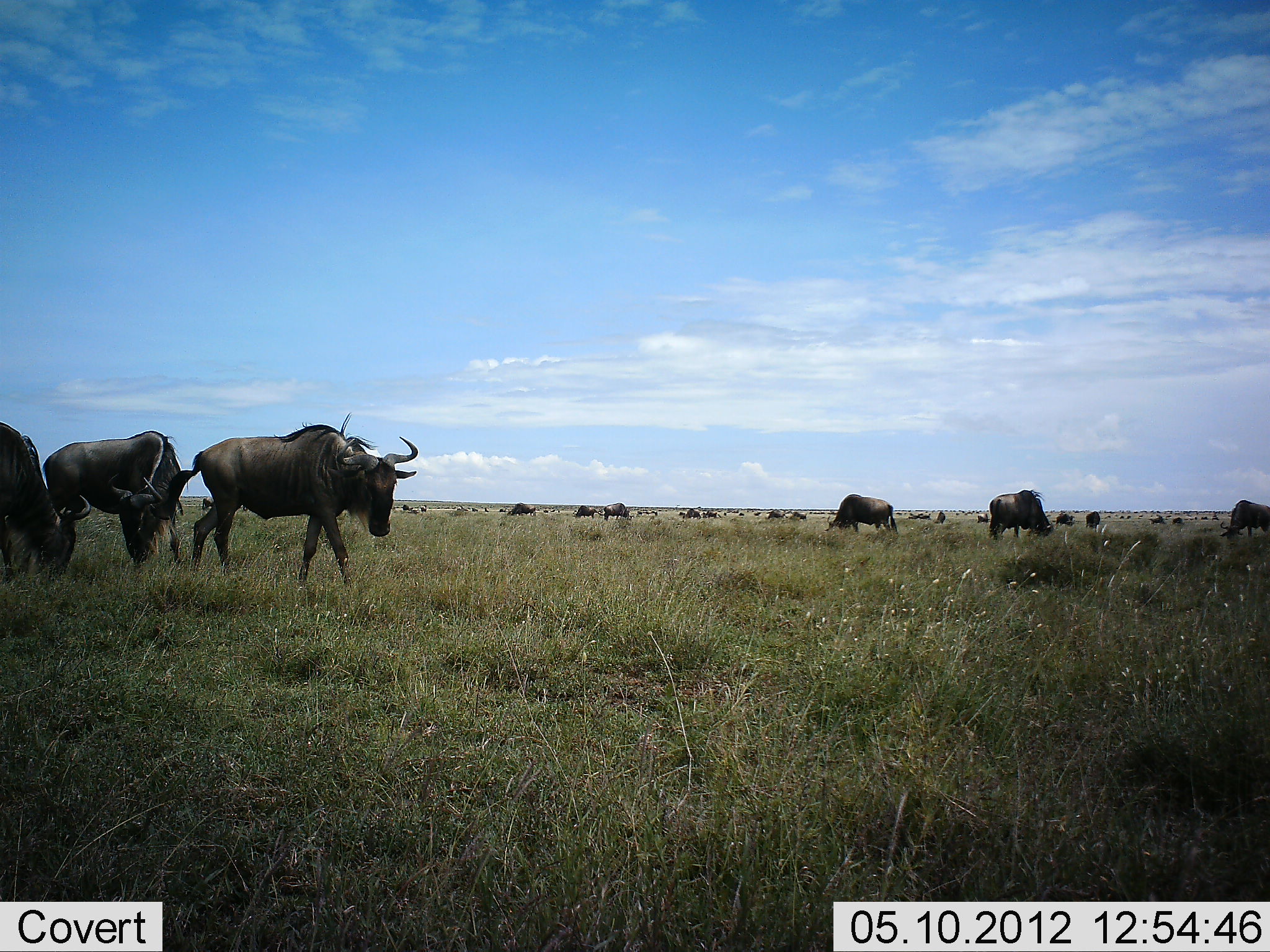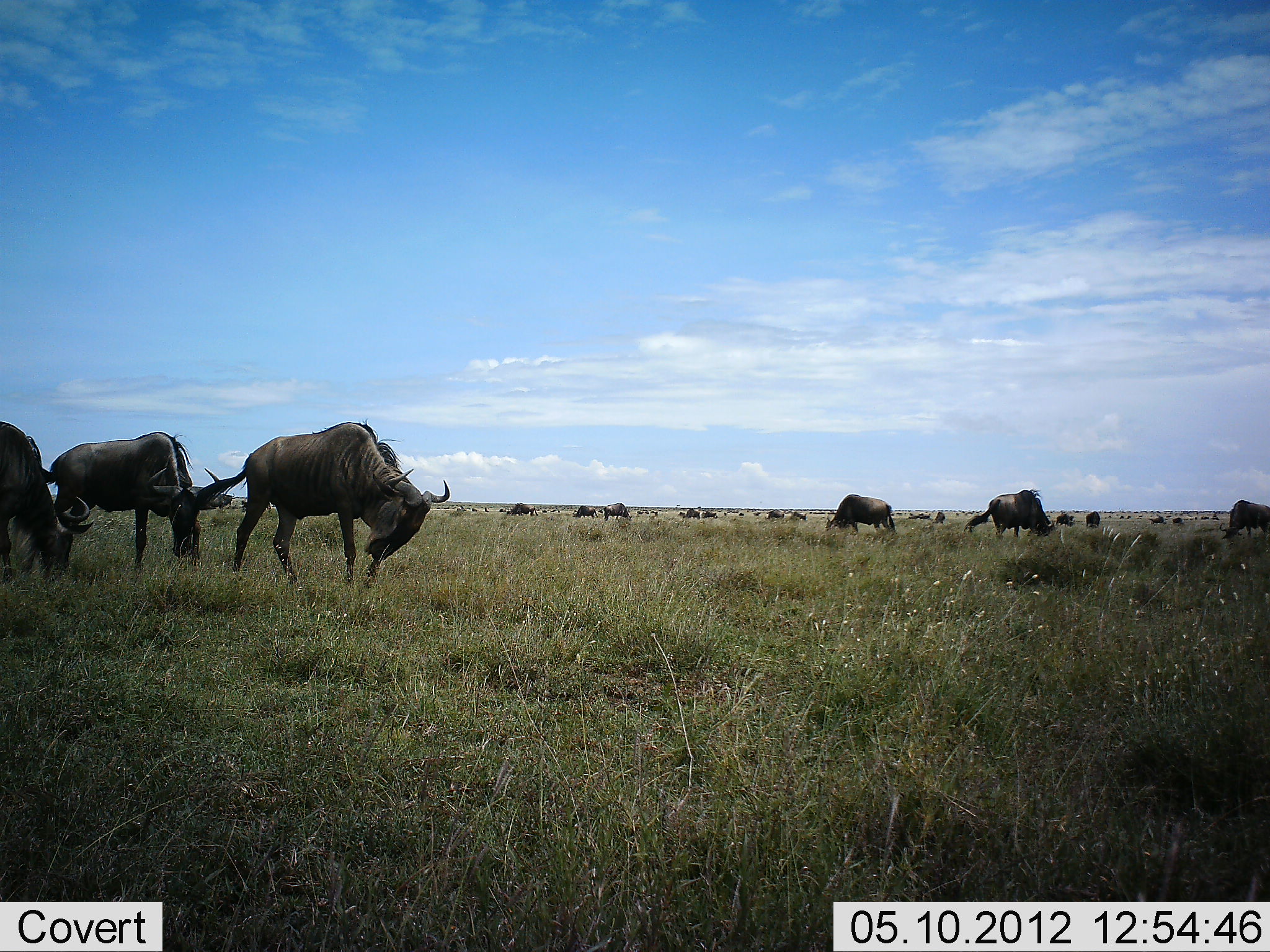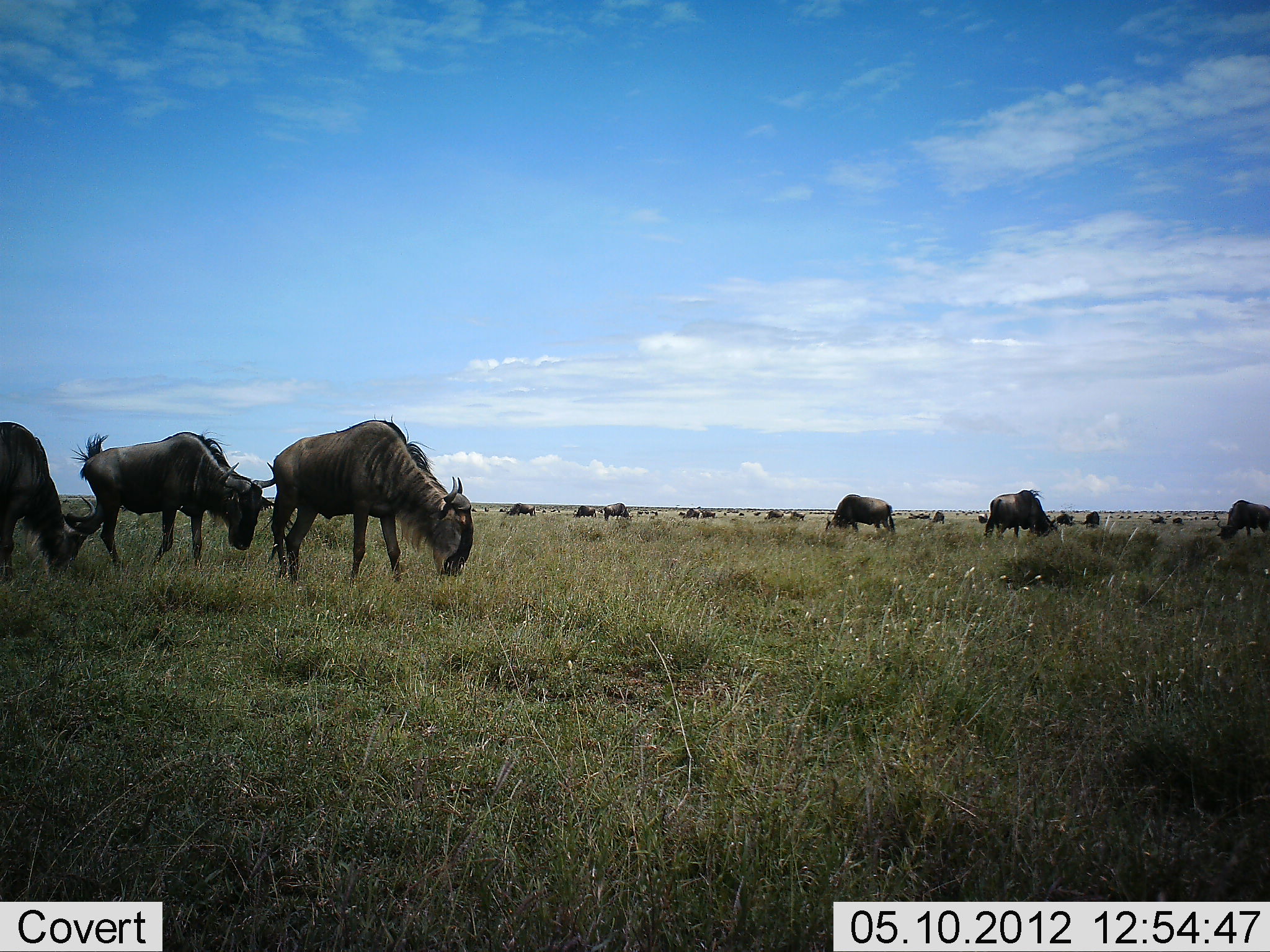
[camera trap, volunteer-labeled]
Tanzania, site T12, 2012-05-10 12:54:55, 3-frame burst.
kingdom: Animalia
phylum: Chordata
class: Mammalia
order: Artiodactyla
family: Bovidae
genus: Connochaetes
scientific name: Connochaetes taurinus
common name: blue wildebeest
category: wildebeest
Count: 11-50.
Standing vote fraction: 50%.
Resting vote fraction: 10%.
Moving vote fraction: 80%.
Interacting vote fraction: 20%.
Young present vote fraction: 10%.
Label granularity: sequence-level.